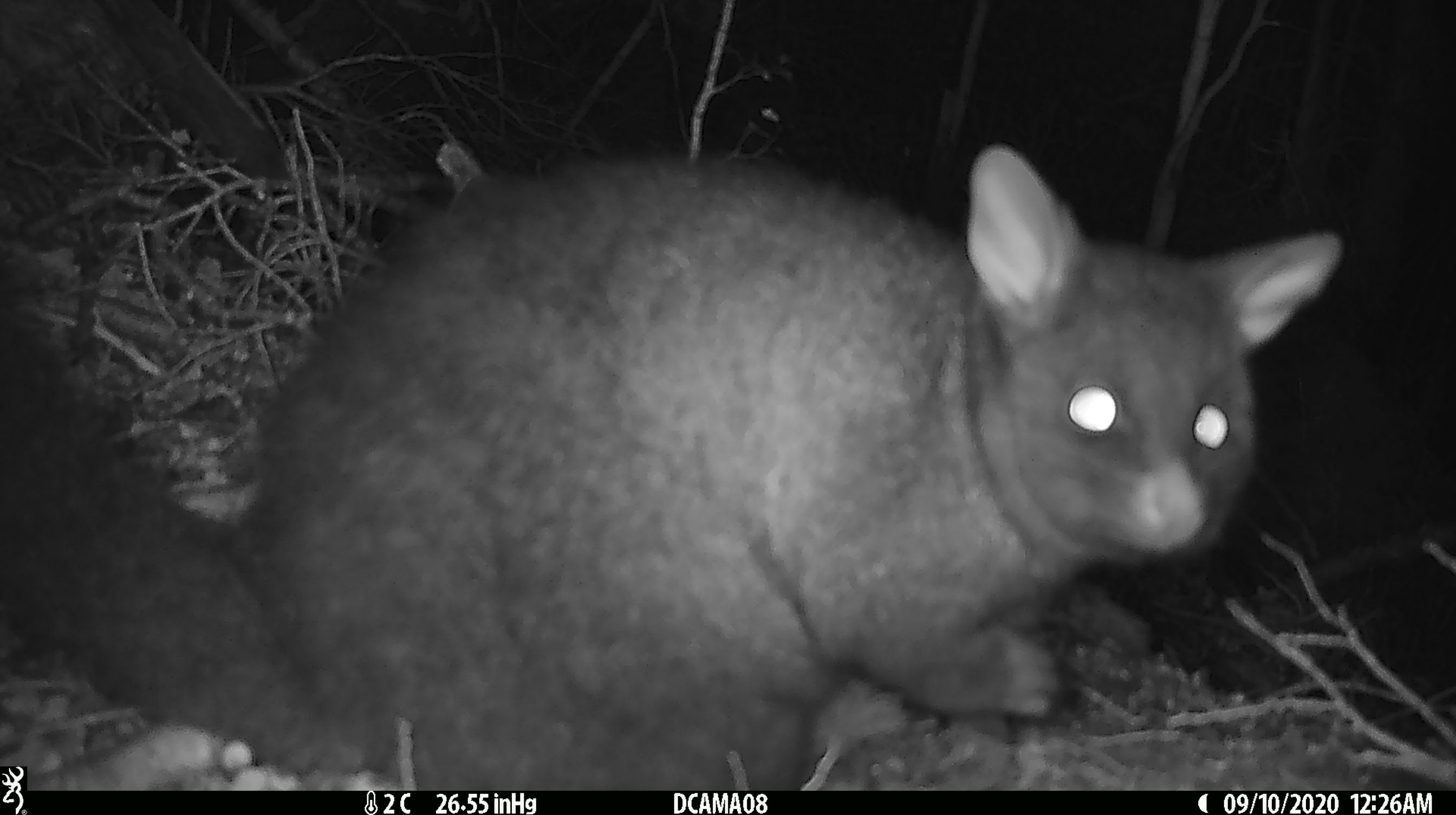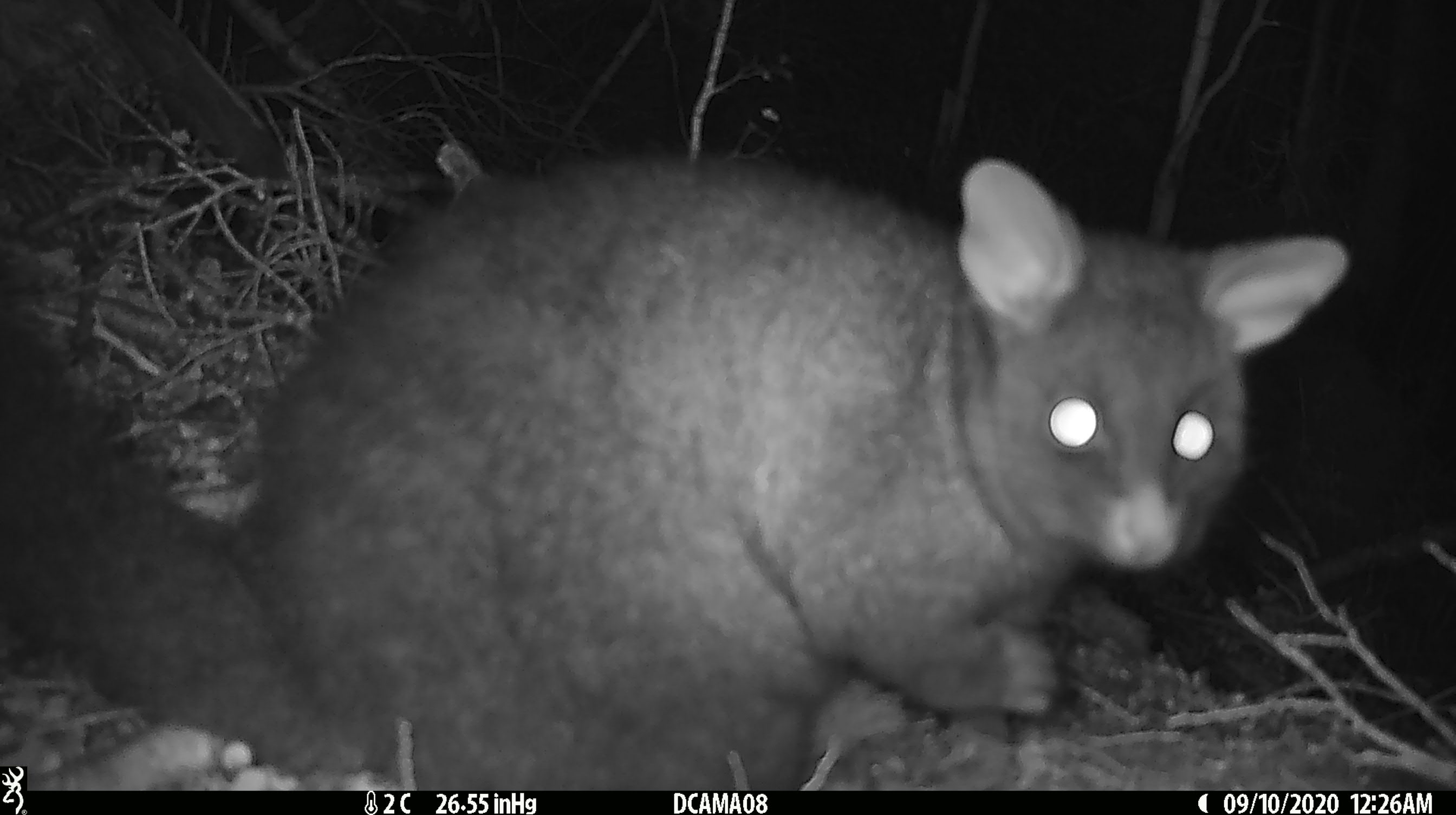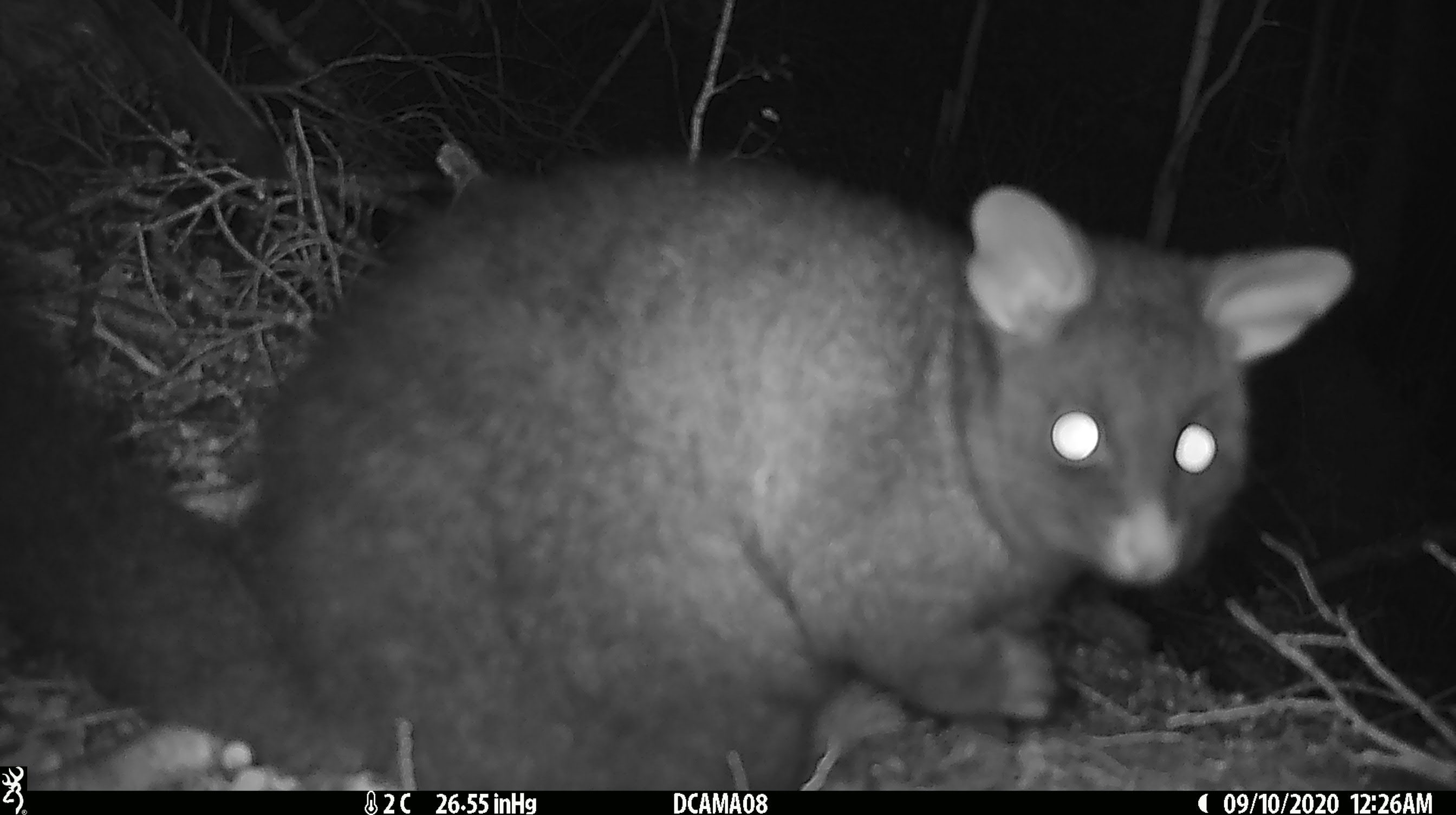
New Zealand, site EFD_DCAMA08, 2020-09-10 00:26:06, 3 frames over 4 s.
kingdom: Animalia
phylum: Chordata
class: Mammalia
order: Diprotodontia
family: Phalangeridae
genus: Trichosurus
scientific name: Trichosurus vulpecula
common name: common brushtail possum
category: possum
Possum (common brushtail possum) (Trichosurus vulpecula).